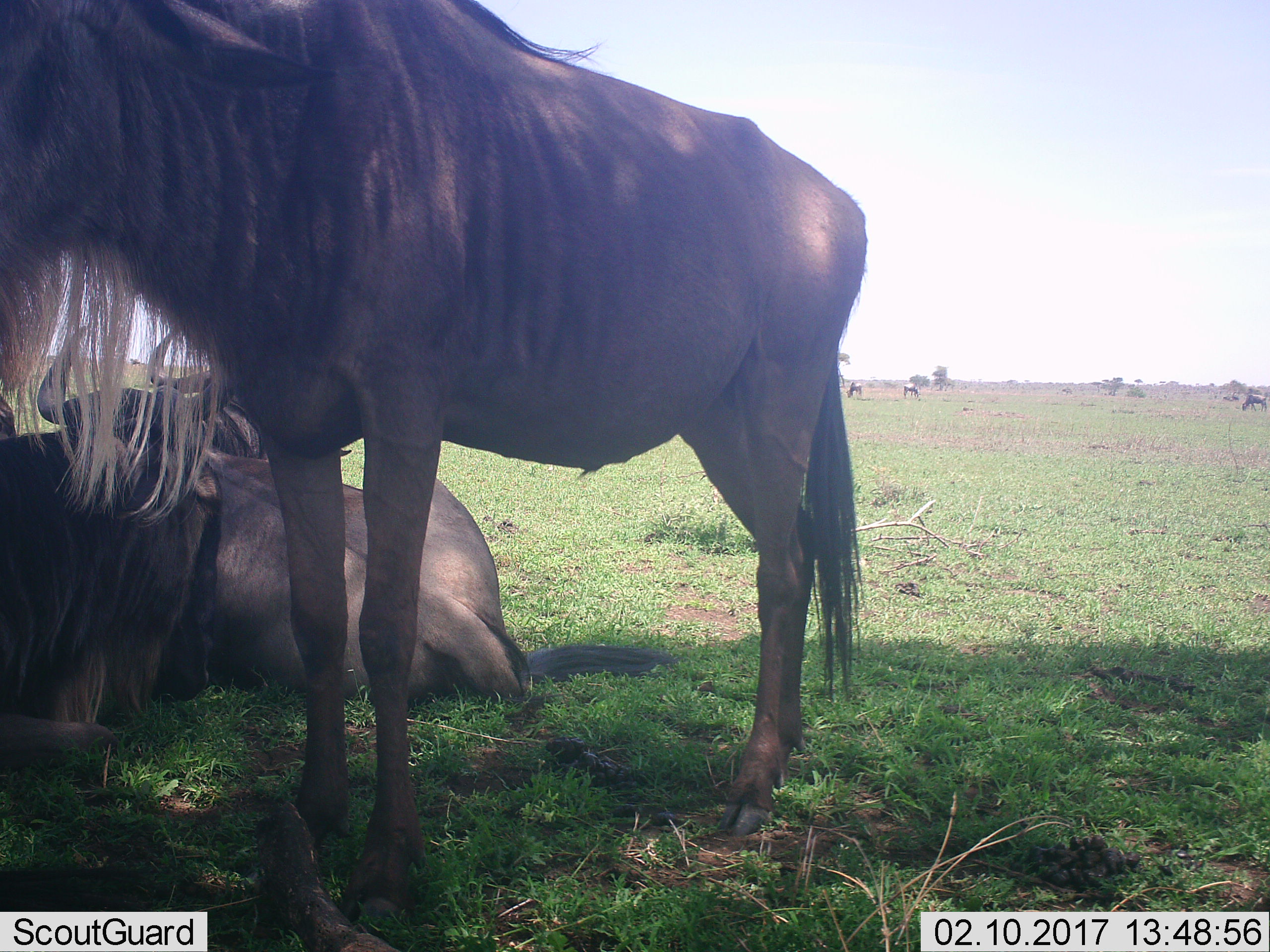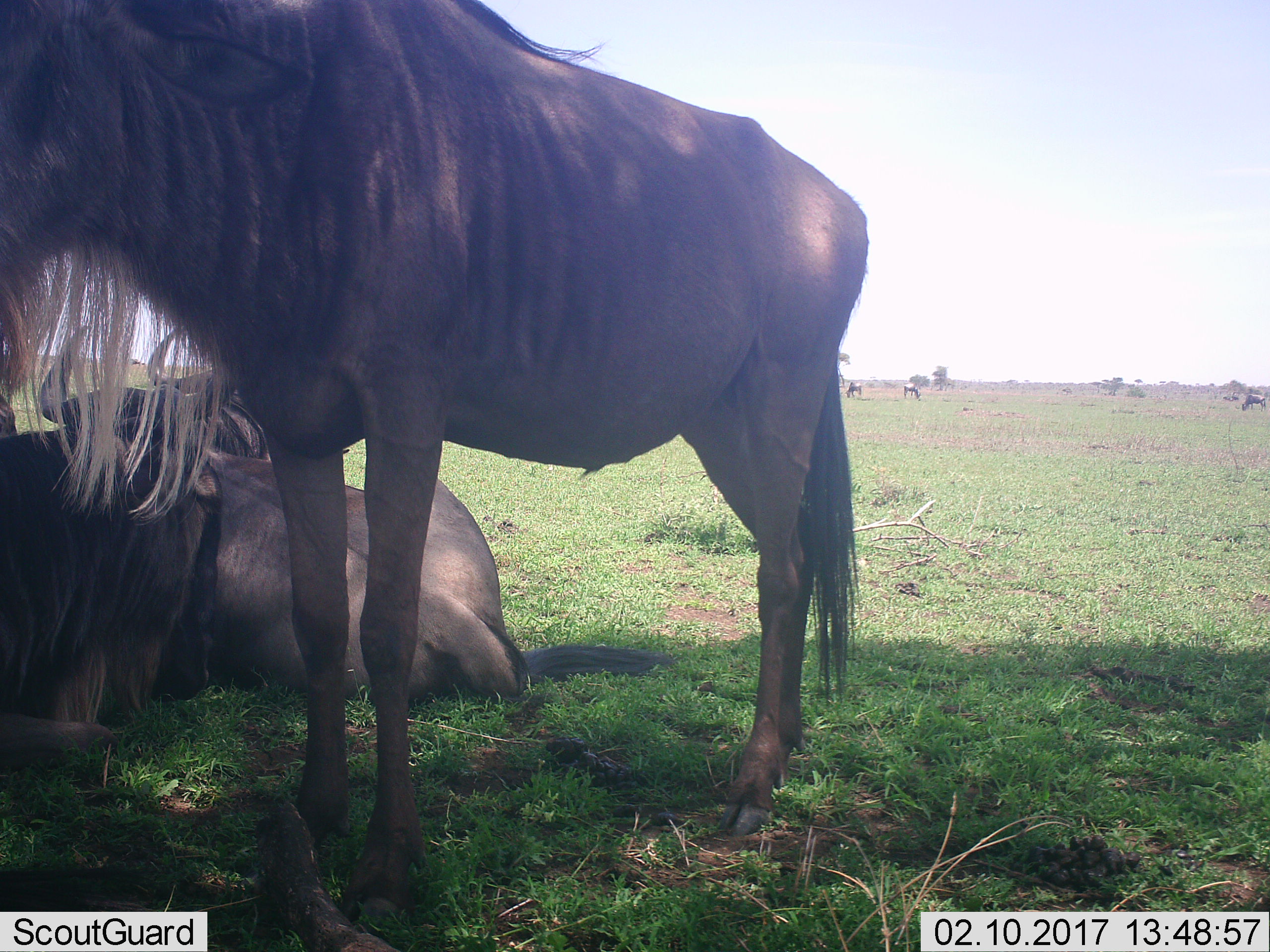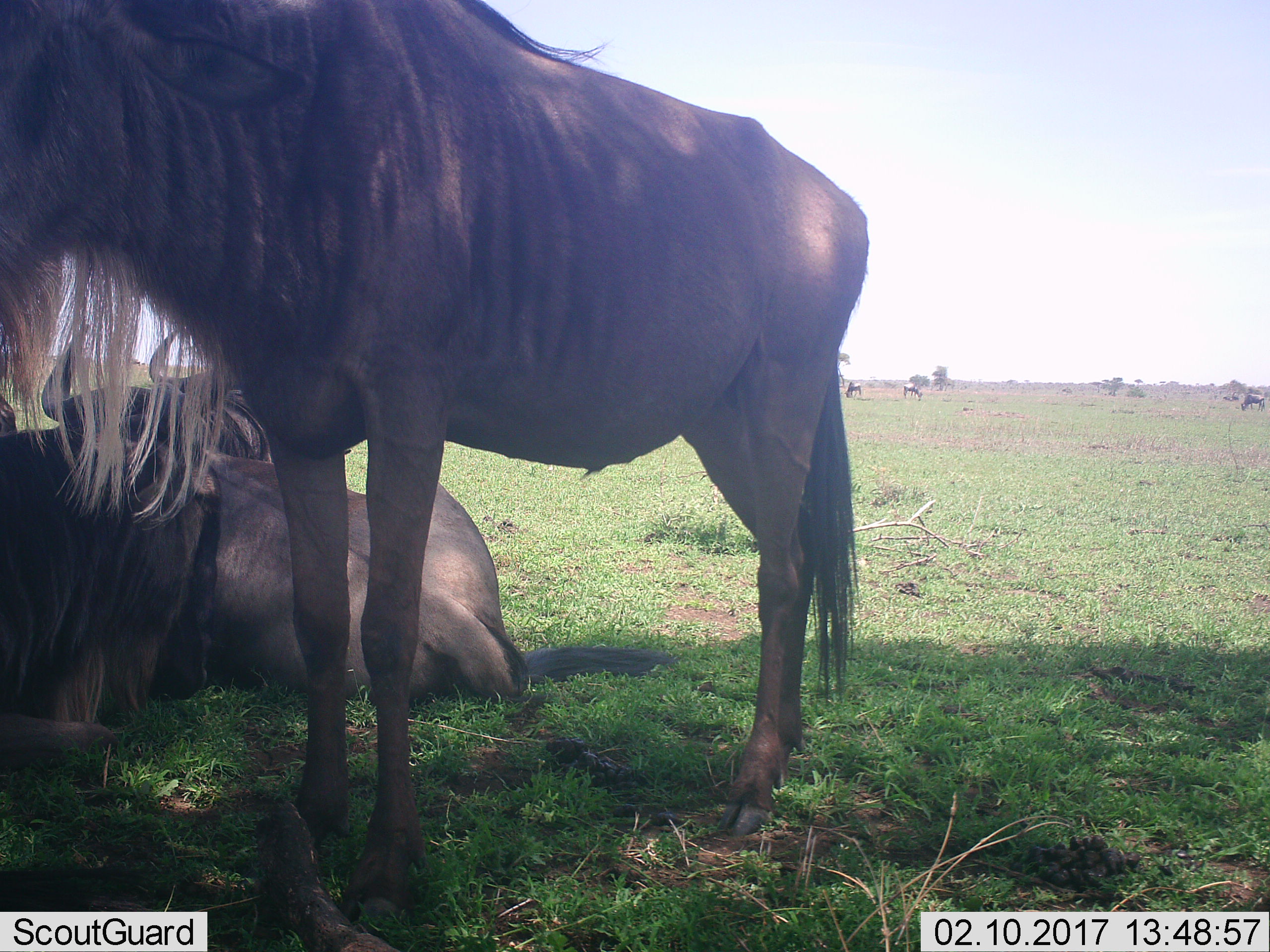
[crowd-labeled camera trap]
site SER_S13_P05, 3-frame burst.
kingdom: Animalia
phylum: Chordata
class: Mammalia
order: Artiodactyla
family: Bovidae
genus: Connochaetes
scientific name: Connochaetes taurinus taurinus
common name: blue wildebeest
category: wildebeestblue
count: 6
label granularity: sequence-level